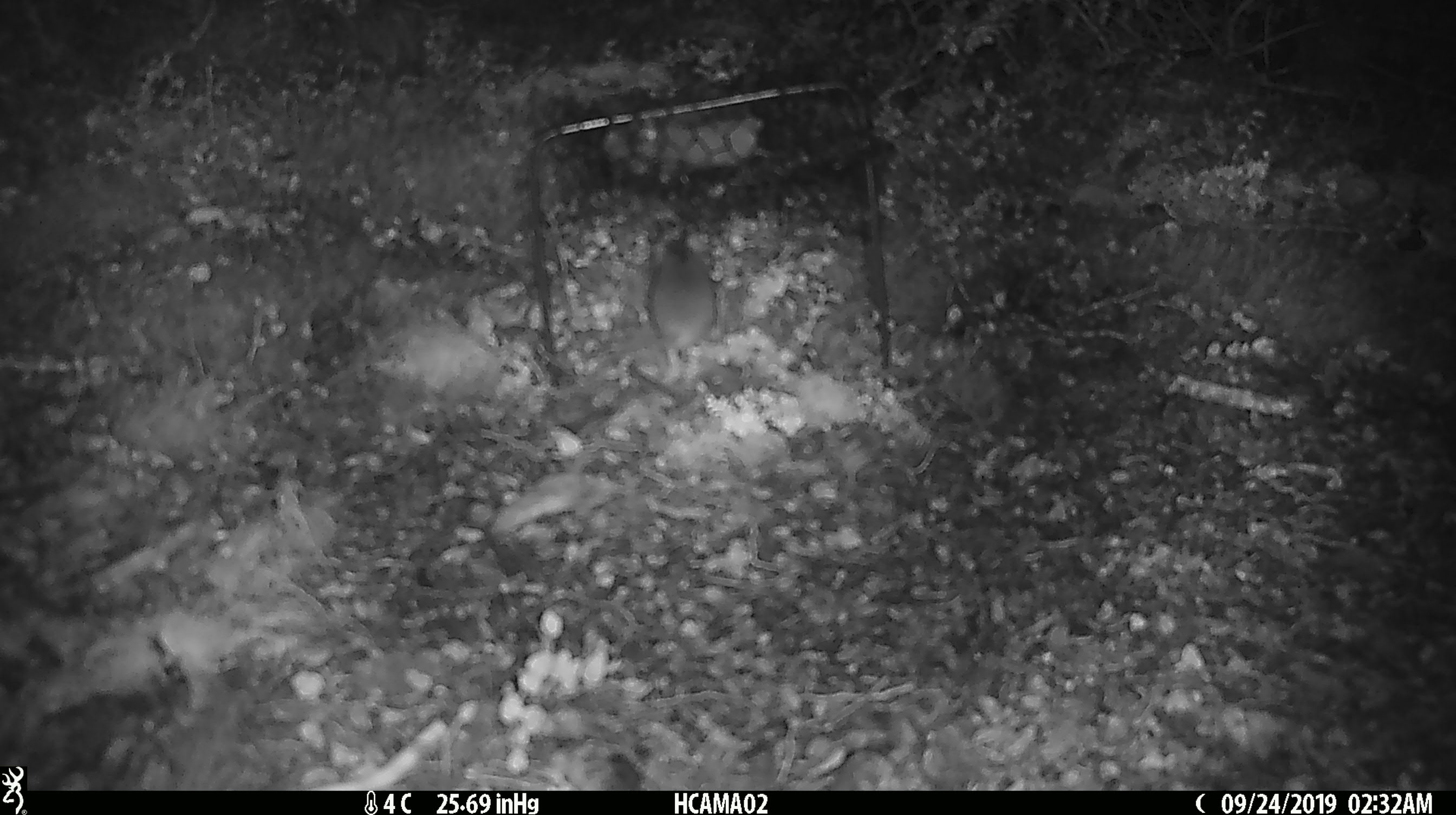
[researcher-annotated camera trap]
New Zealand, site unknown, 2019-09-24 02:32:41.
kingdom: Animalia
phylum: Chordata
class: Mammalia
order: Rodentia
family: Muridae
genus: Mus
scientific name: Mus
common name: mouse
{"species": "mouse (Mus)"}